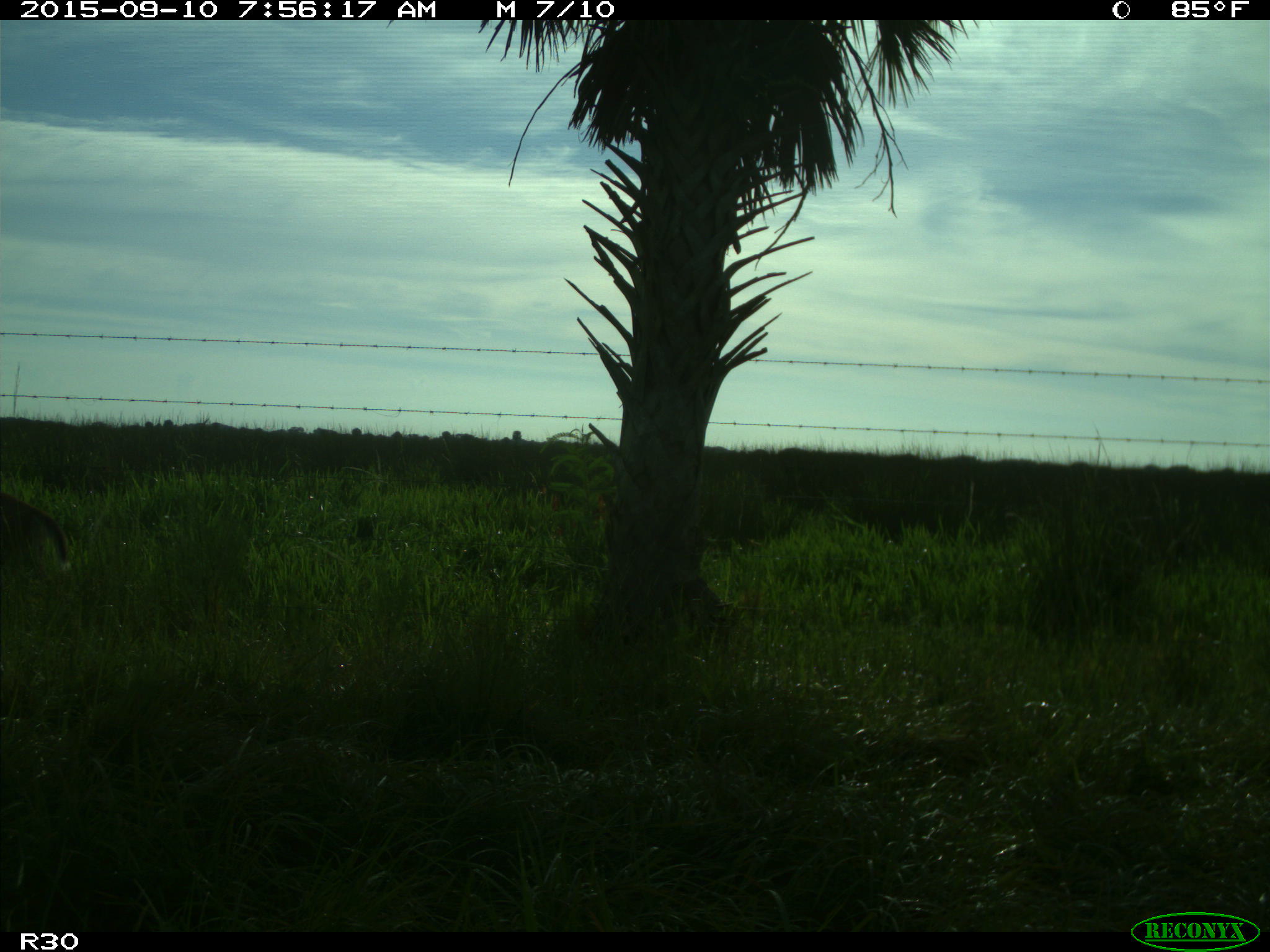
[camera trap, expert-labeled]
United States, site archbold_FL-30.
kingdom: Animalia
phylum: Chordata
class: Mammalia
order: Artiodactyla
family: Cervidae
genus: Odocoileus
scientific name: Odocoileus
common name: deer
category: unidentified deer